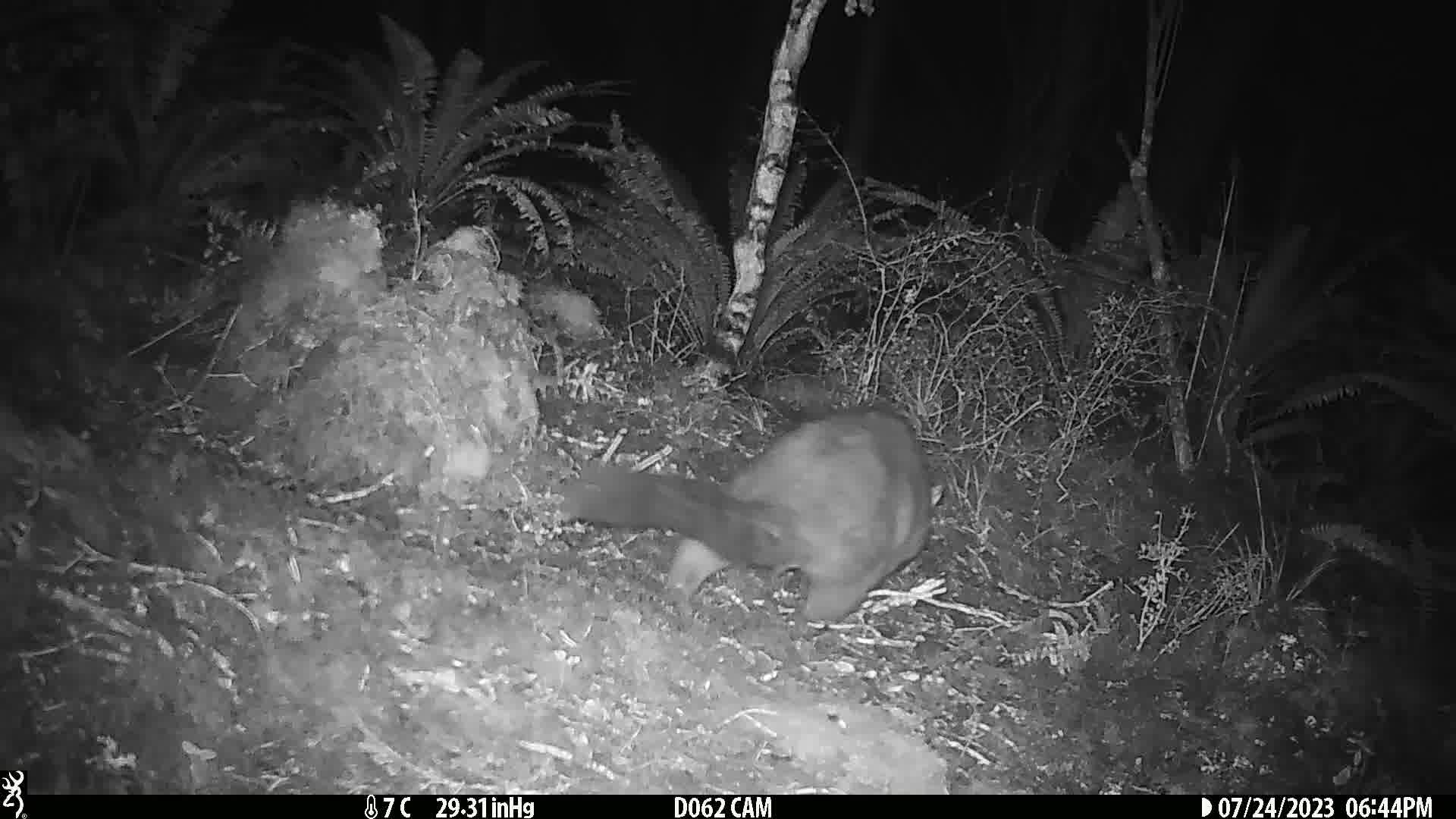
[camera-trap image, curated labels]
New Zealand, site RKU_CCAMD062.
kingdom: Animalia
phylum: Chordata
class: Mammalia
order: Diprotodontia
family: Phalangeridae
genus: Trichosurus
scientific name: Trichosurus vulpecula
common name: common brushtail possum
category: possum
Possum (common brushtail possum) (Trichosurus vulpecula).